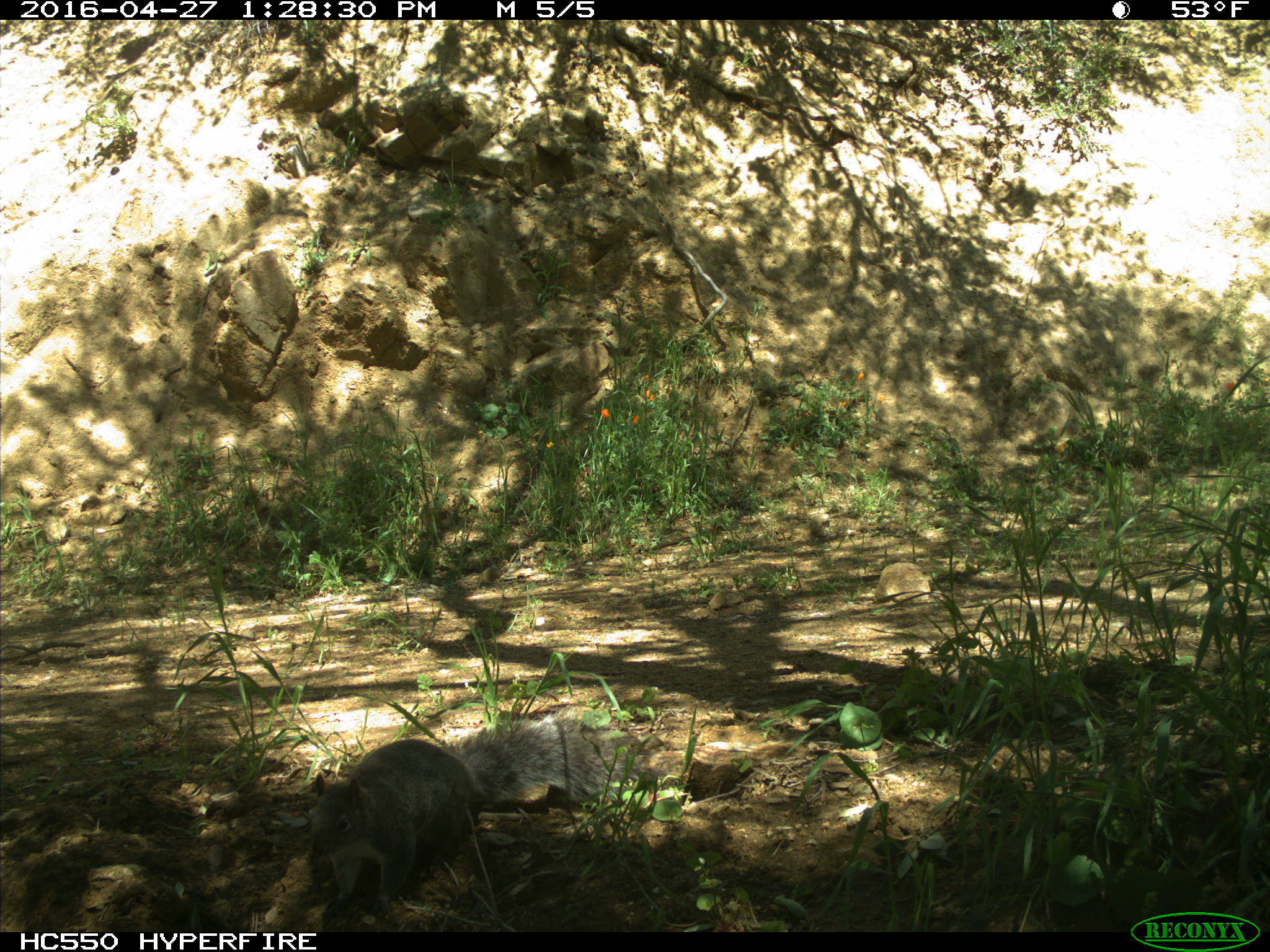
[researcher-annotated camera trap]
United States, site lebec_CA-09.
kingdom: Animalia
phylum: Chordata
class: Mammalia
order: Rodentia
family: Sciuridae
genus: Sciurus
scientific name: Sciurus carolinensis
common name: eastern gray squirrel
Sciurus carolinensis (eastern gray squirrel).